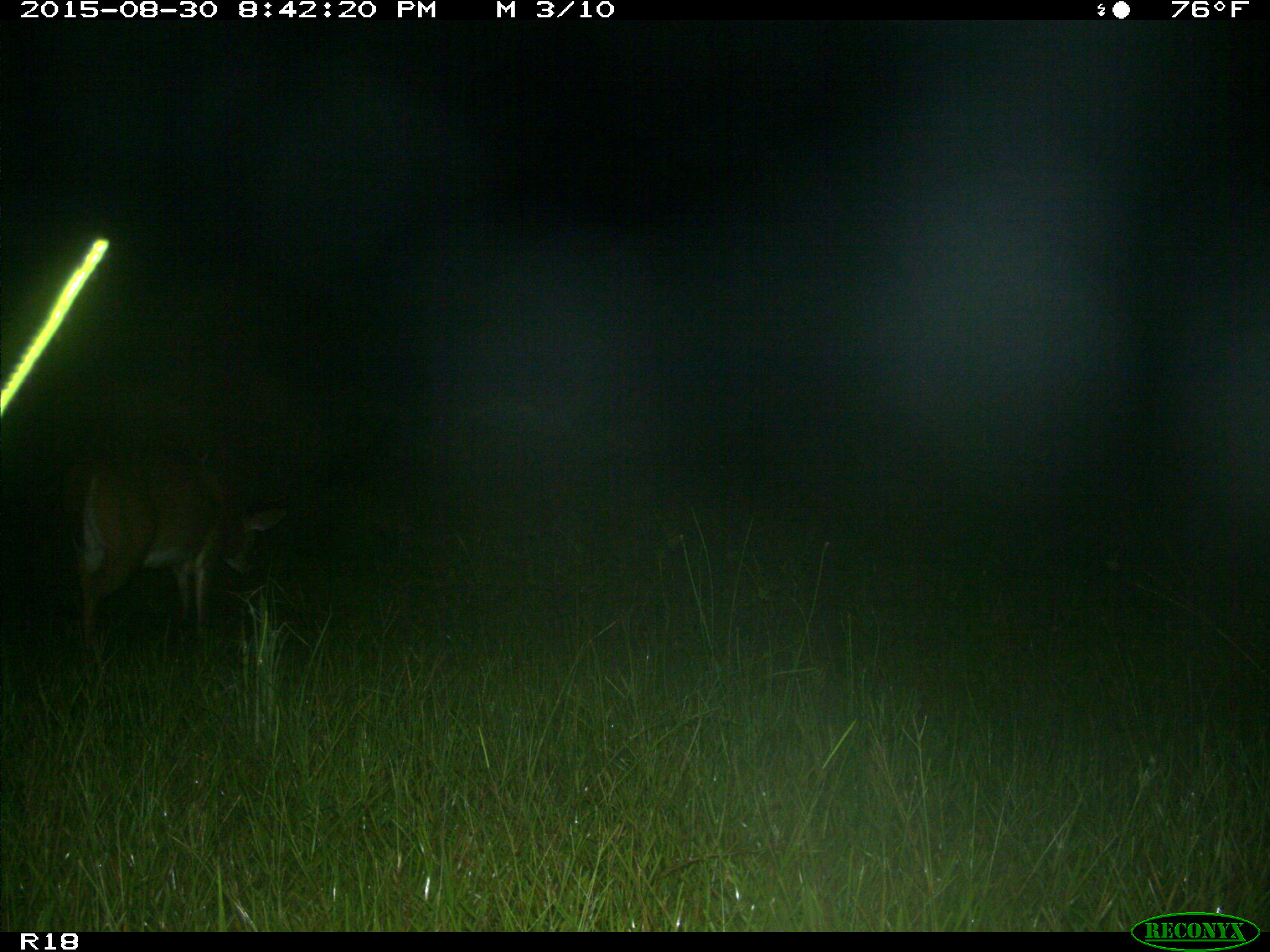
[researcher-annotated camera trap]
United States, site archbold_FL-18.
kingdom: Animalia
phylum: Chordata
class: Mammalia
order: Artiodactyla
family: Cervidae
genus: Odocoileus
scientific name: Odocoileus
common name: deer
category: unidentified deer